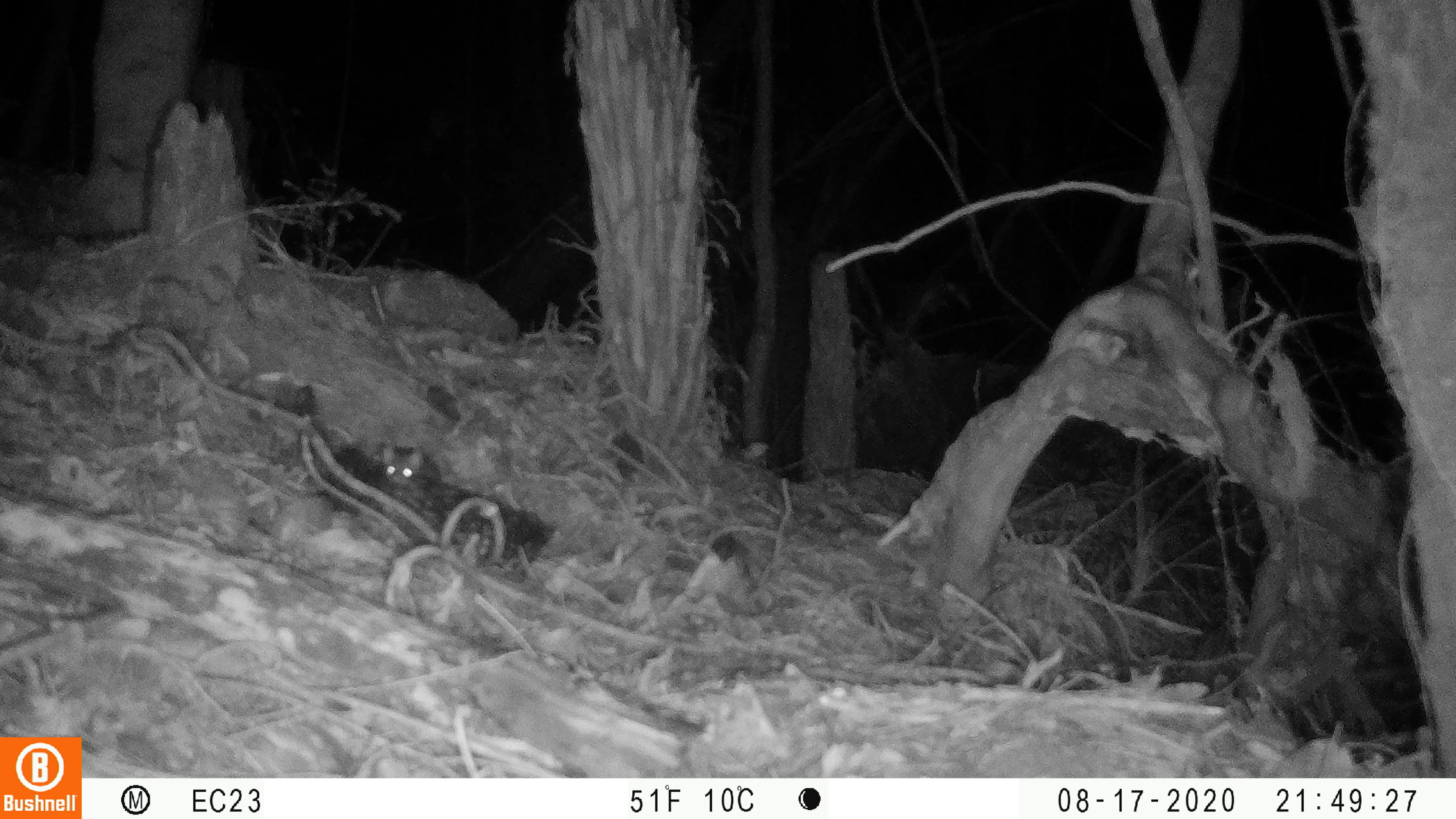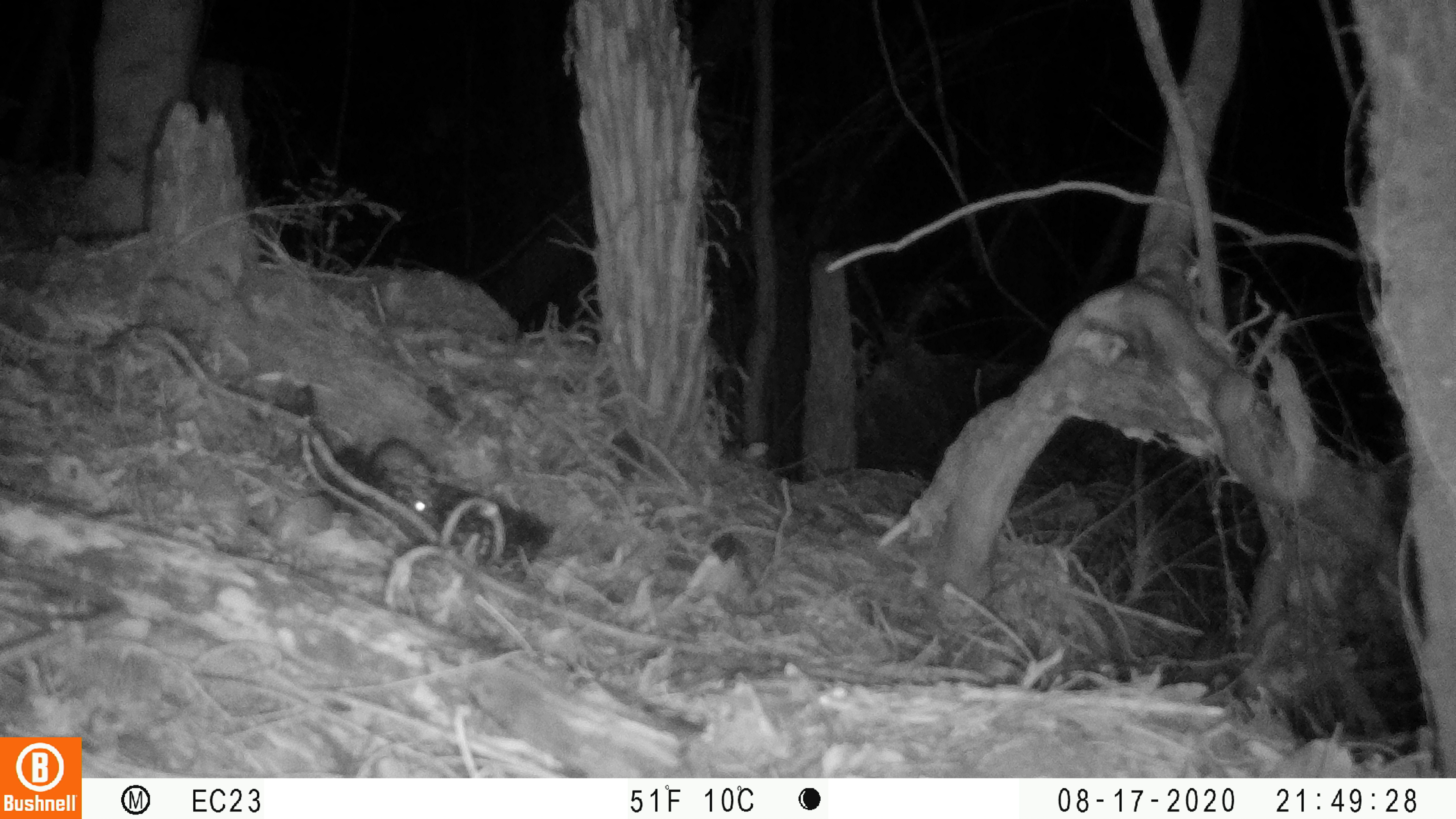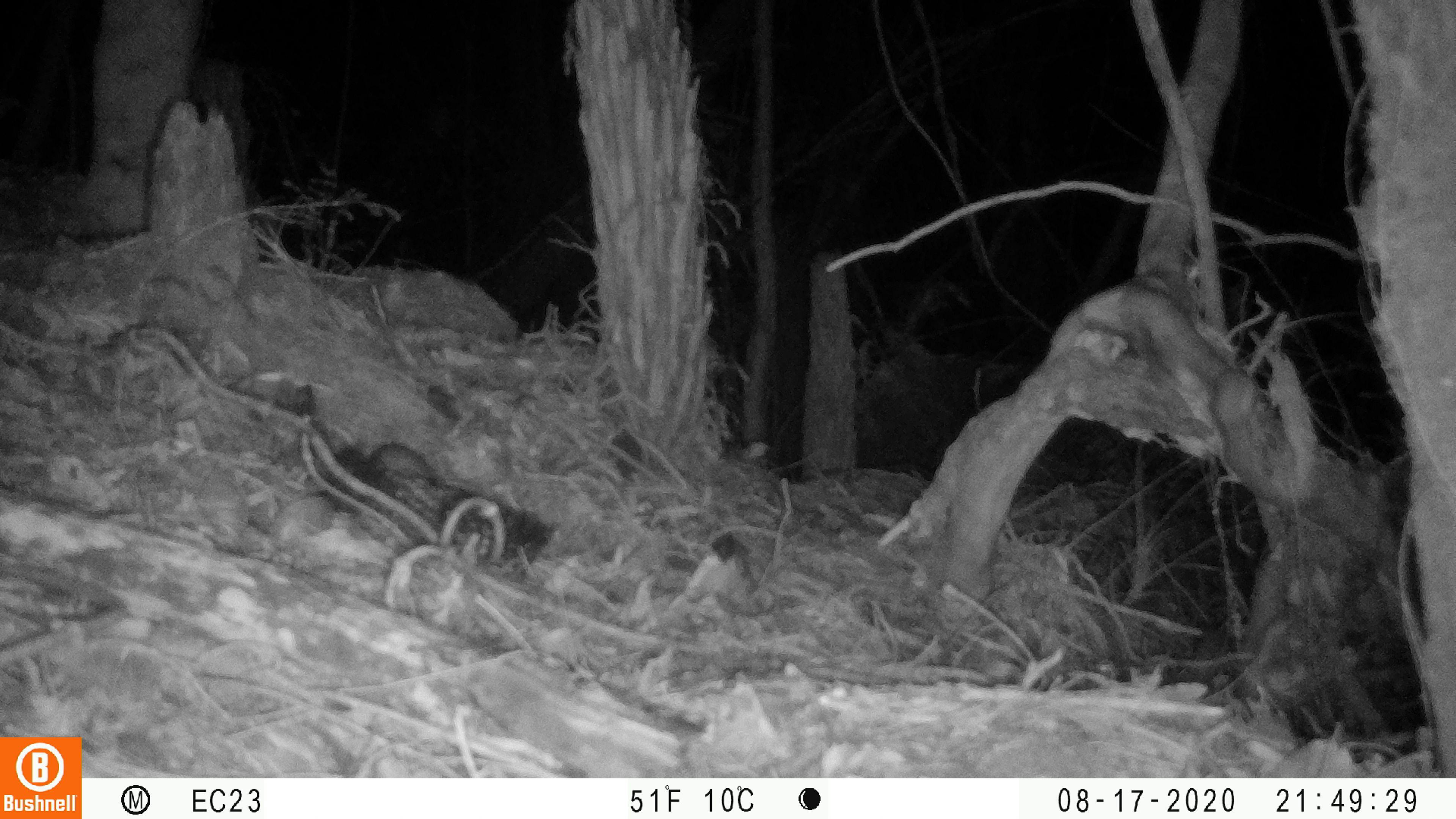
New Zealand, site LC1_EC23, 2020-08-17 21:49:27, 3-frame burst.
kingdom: Animalia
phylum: Chordata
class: Mammalia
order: Rodentia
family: Muridae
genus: Rattus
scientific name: Rattus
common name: rat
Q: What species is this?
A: Rat (Rattus).